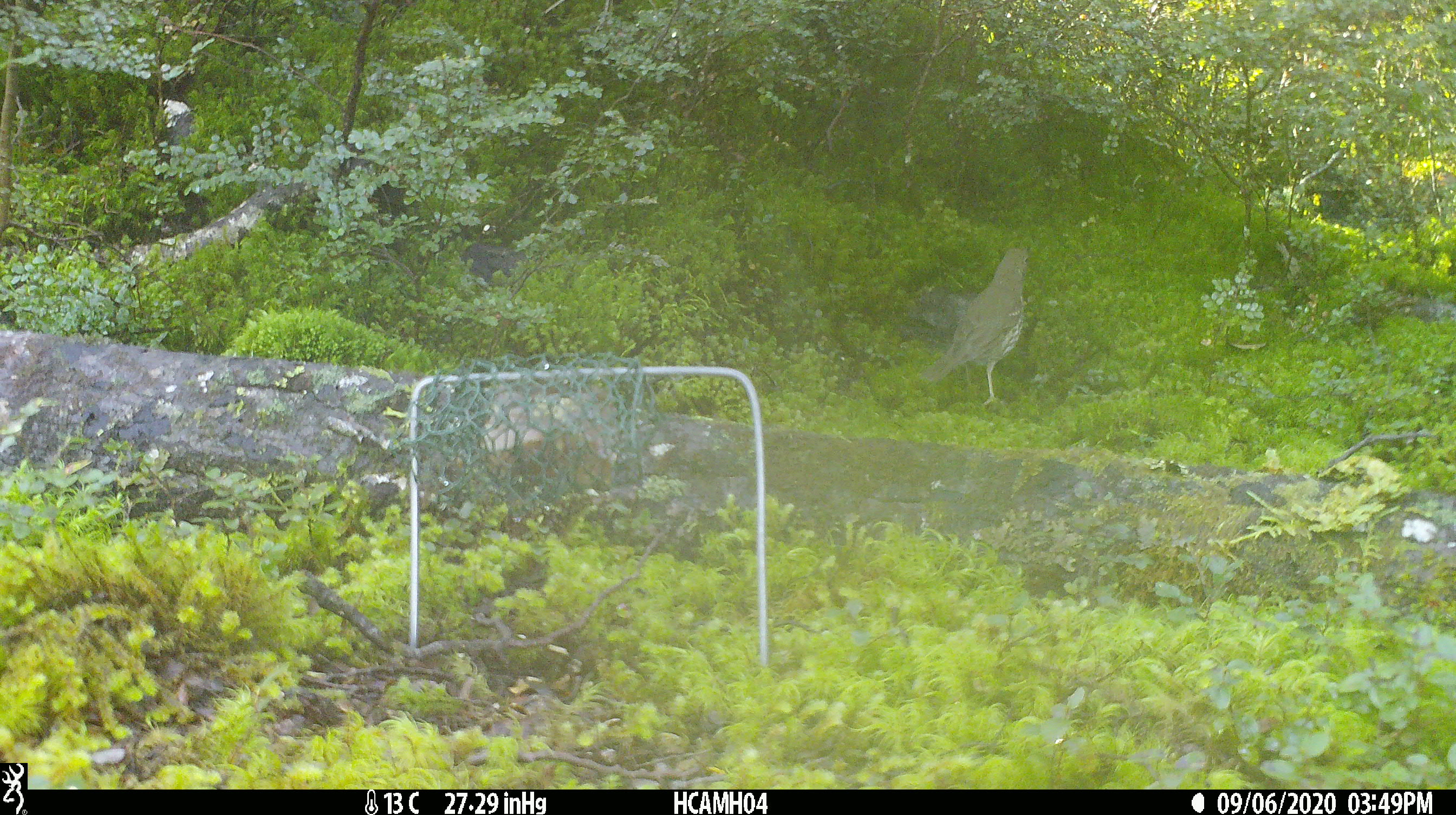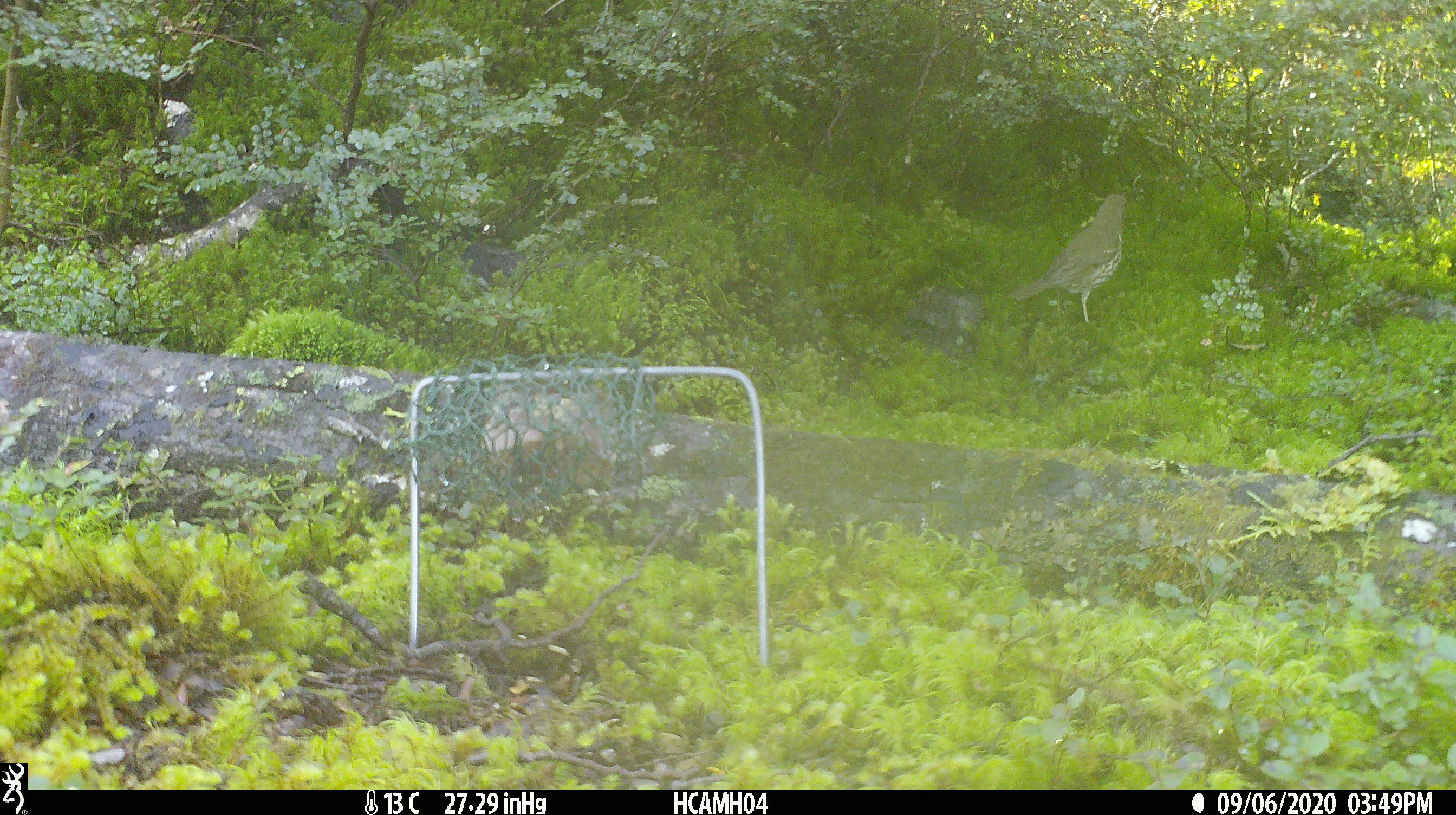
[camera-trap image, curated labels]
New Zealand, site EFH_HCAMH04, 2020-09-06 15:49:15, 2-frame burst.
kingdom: Animalia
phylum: Chordata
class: Aves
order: Passeriformes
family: Turdidae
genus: Turdus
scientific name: Turdus philomelos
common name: song thrush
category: thrush